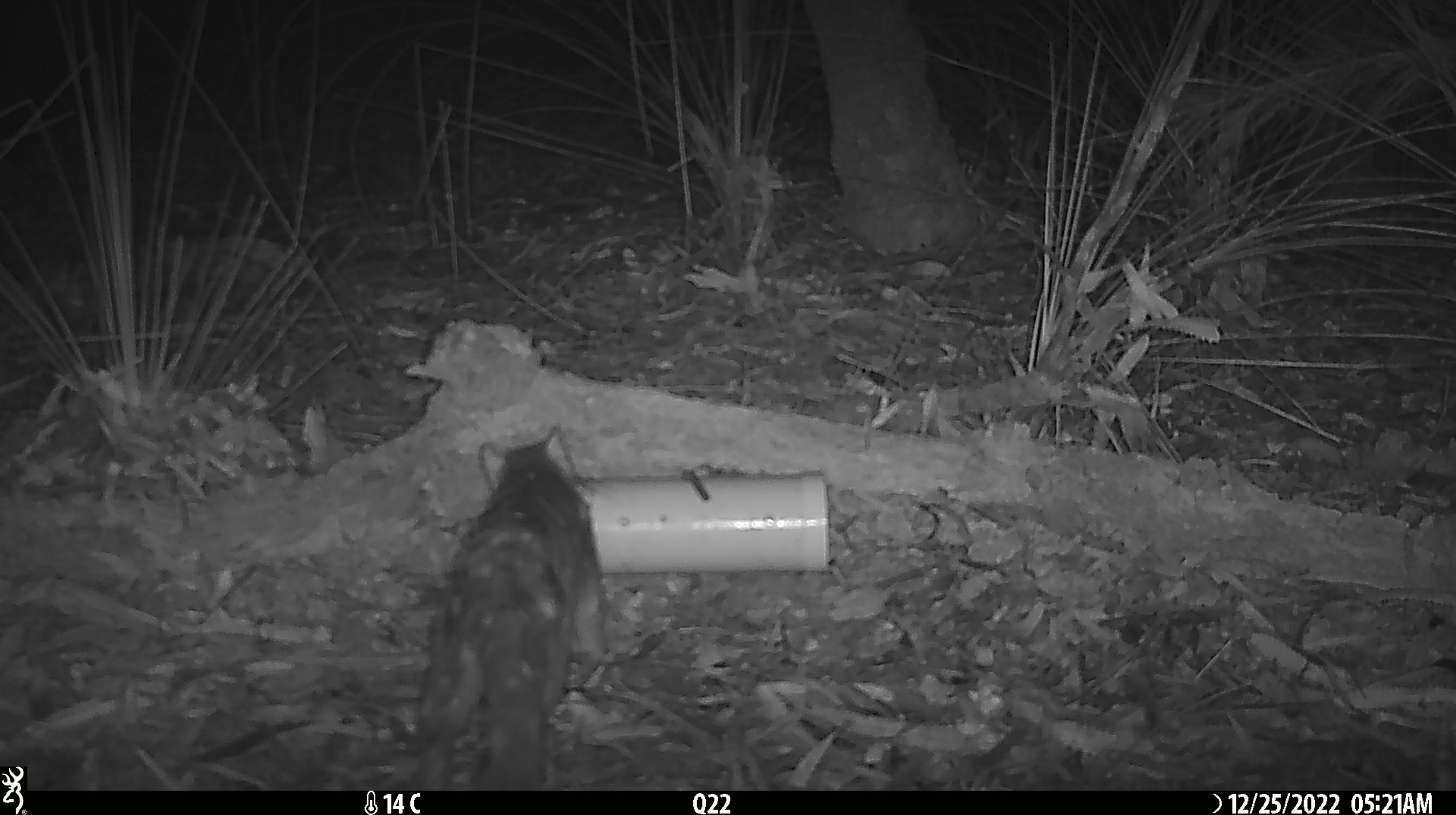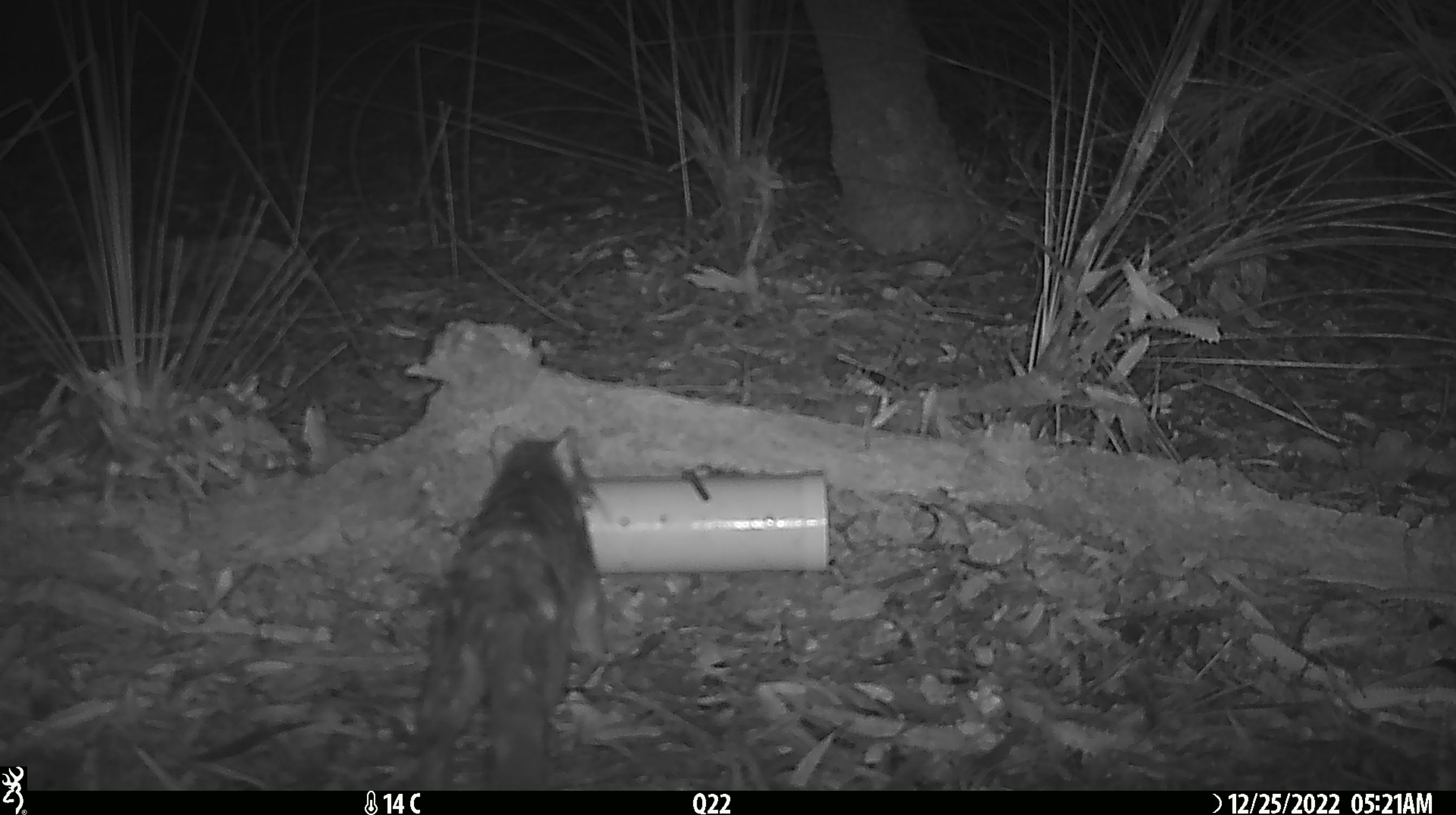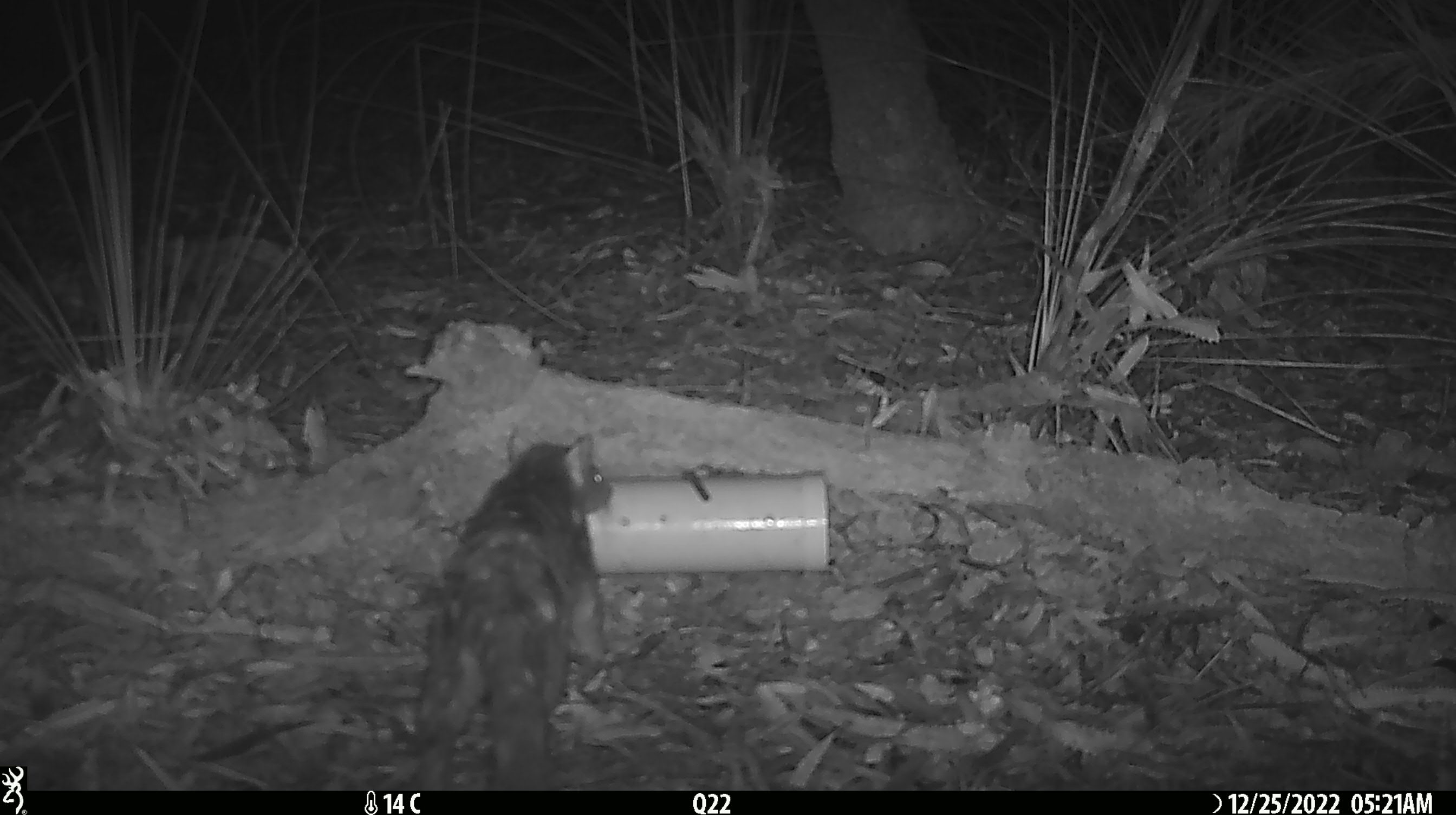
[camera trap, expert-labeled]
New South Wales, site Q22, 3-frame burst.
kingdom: Animalia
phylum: Chordata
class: Mammalia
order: Dasyuromorphia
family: Dasyuridae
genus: Dasyurus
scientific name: Dasyurus maculatus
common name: spotted-tailed quoll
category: quoll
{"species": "quoll (spotted-tailed quoll) (Dasyurus maculatus)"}